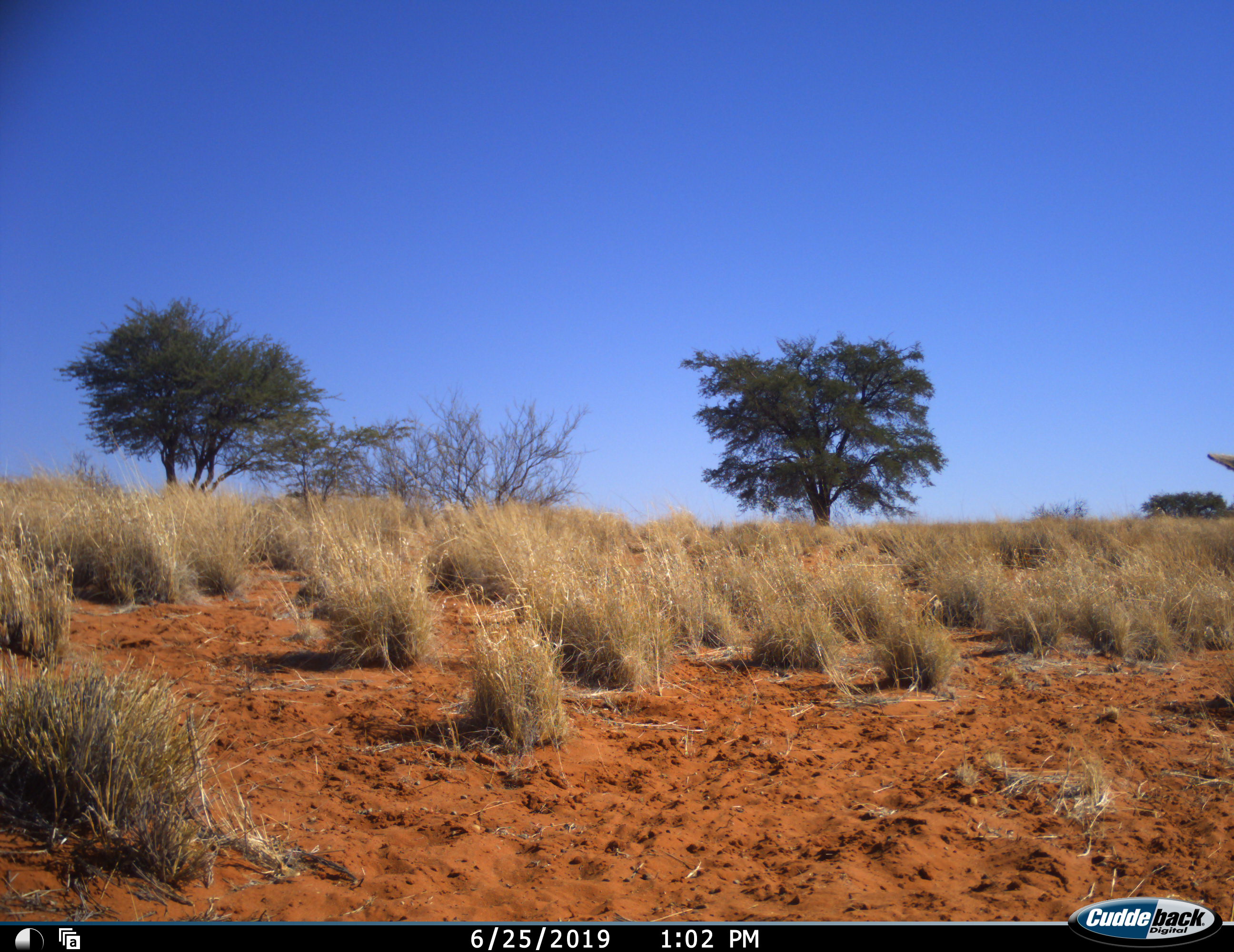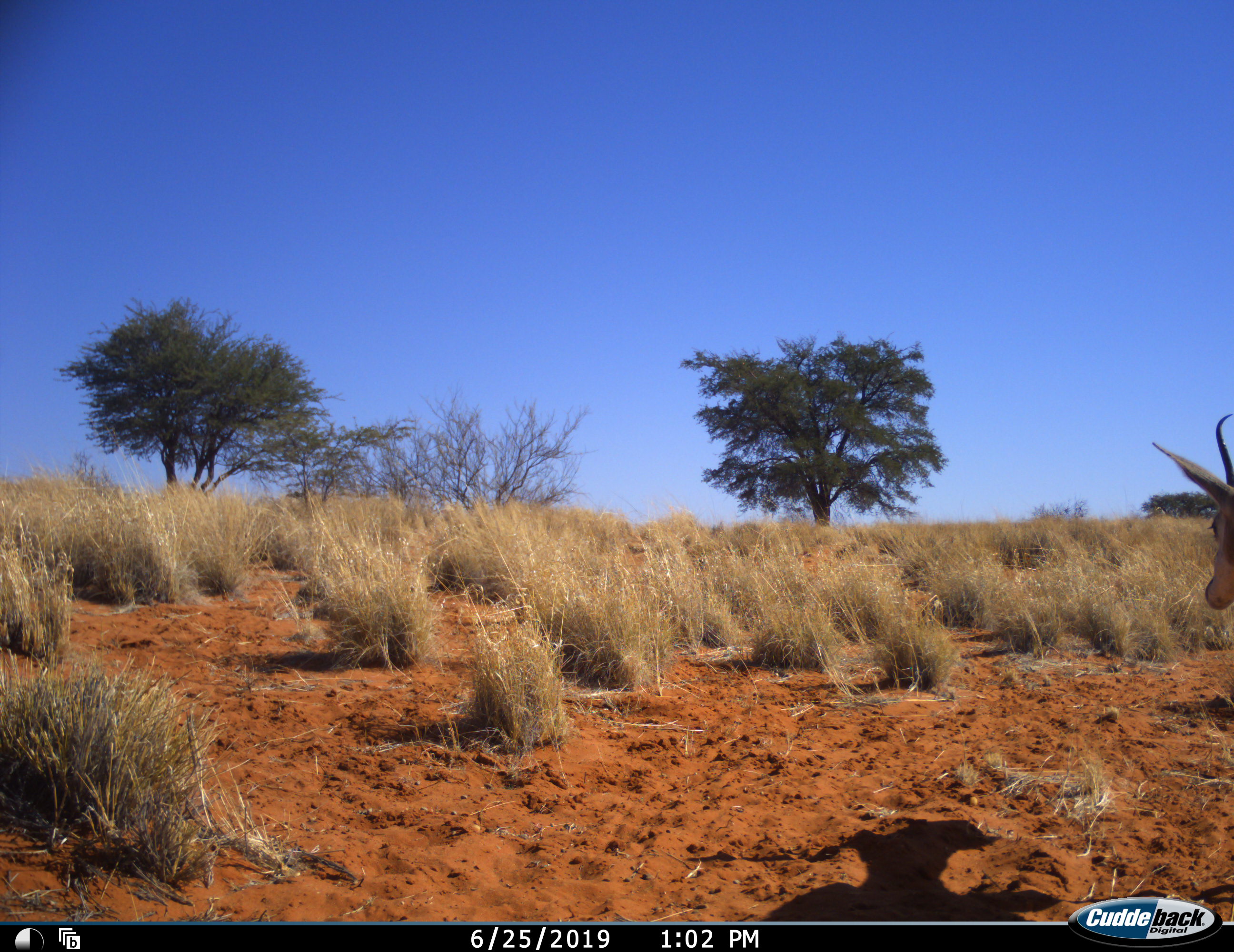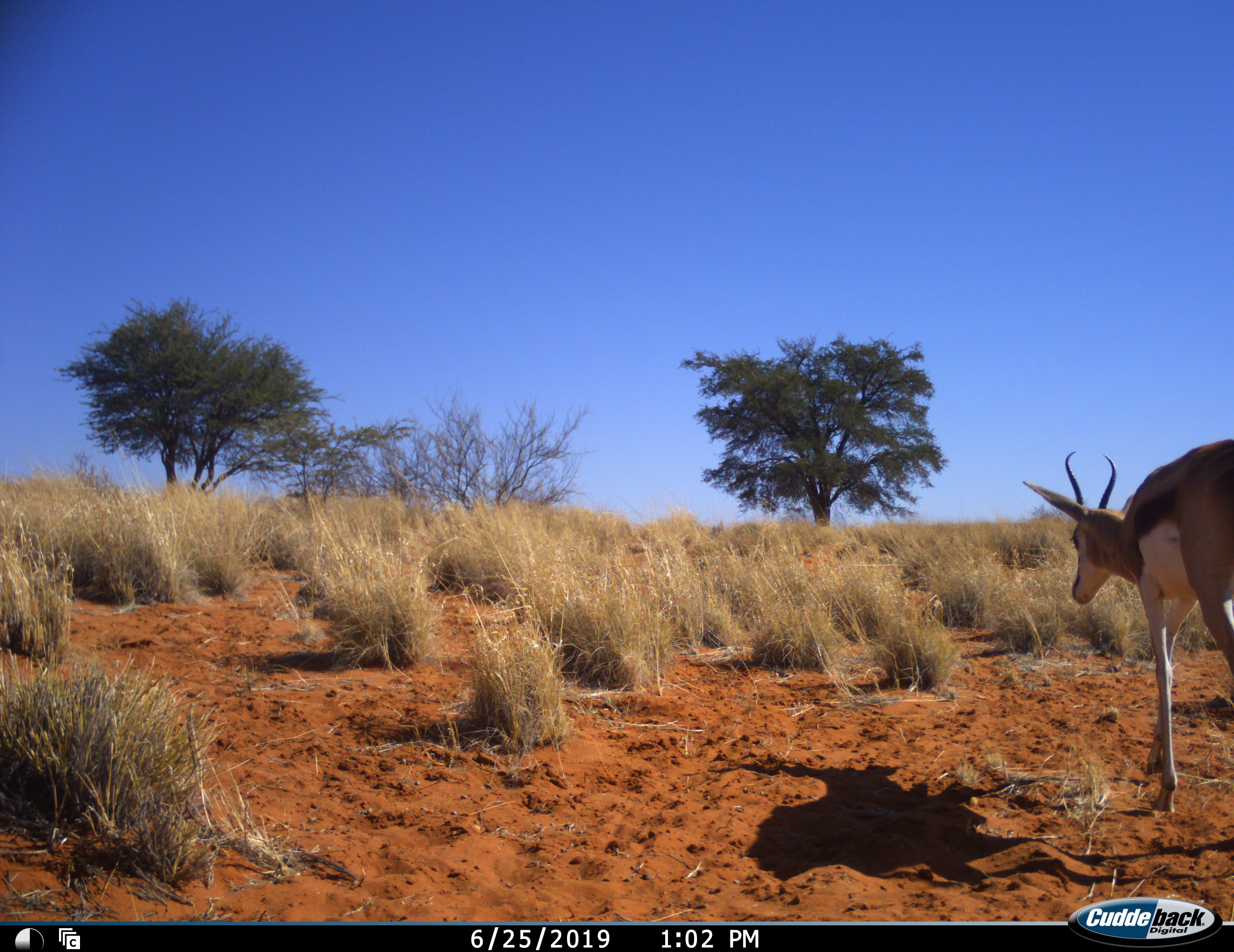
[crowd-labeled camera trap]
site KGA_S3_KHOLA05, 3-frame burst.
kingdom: Animalia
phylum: Chordata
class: Mammalia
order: Artiodactyla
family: Bovidae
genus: Antidorcas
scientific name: Antidorcas marsupialis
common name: springbok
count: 1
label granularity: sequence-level